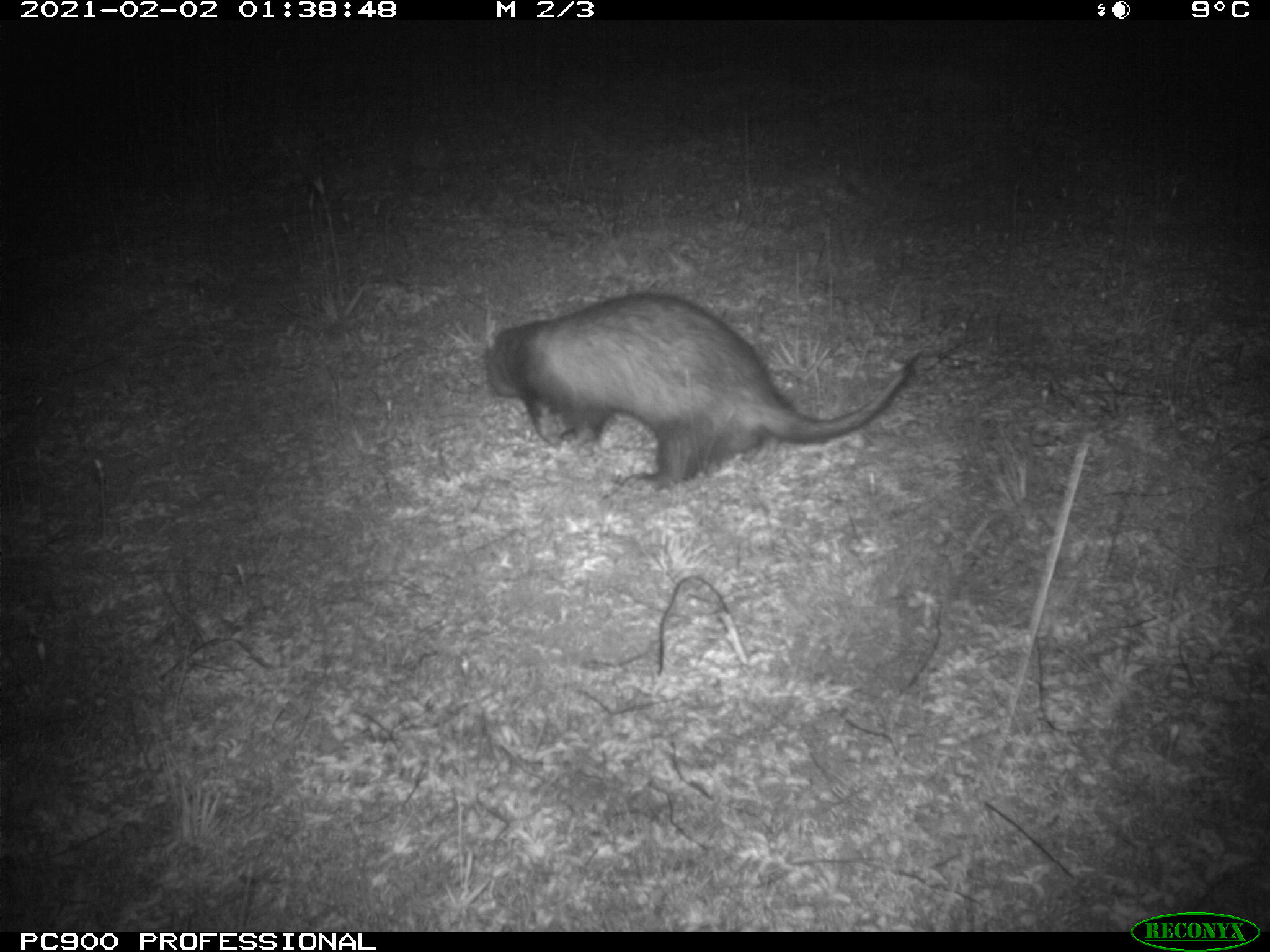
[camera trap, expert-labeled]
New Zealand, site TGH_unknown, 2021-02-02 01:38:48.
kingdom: Animalia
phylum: Chordata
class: Mammalia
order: Carnivora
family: Mustelidae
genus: Mustela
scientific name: Mustela furo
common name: ferret